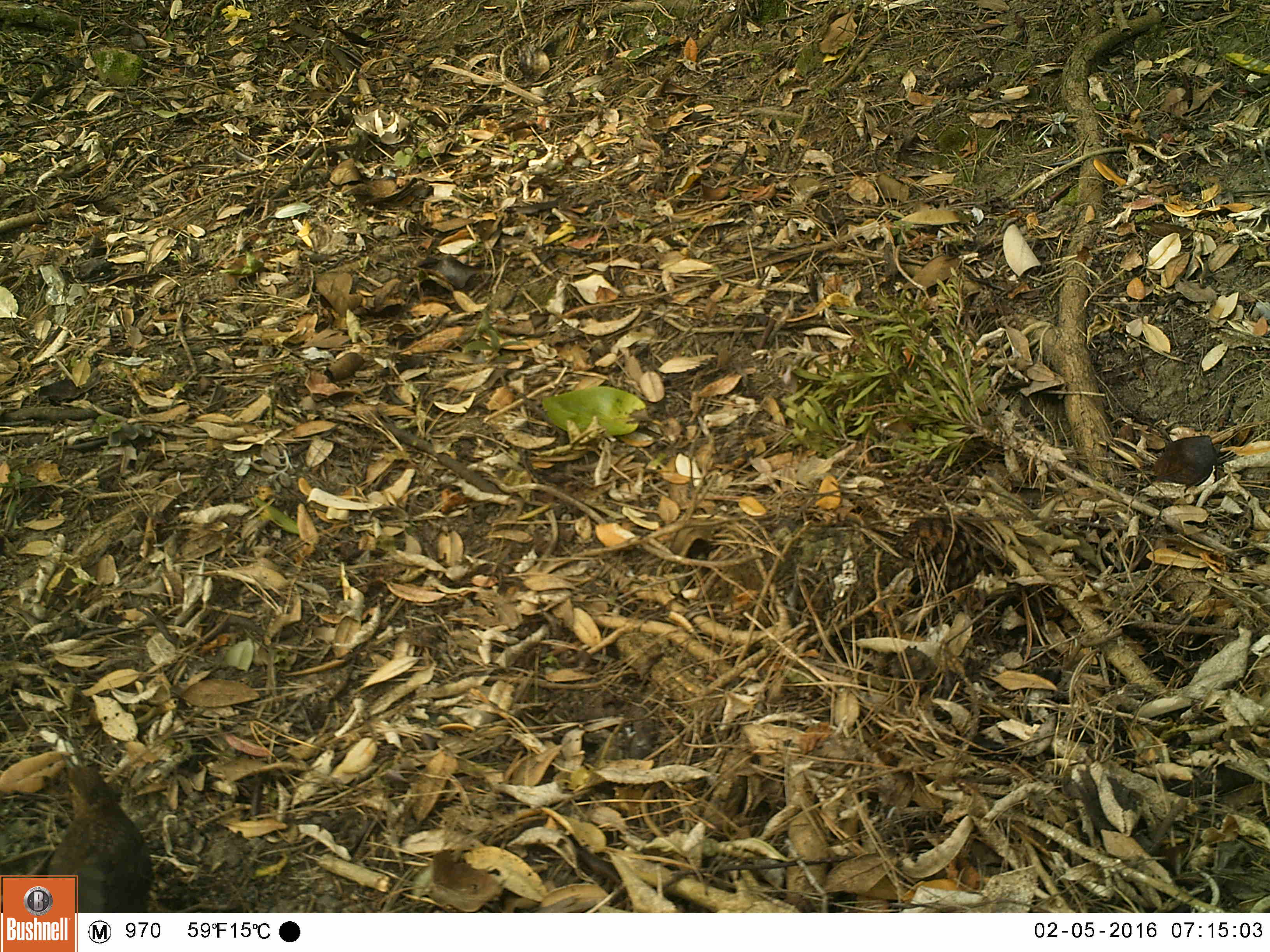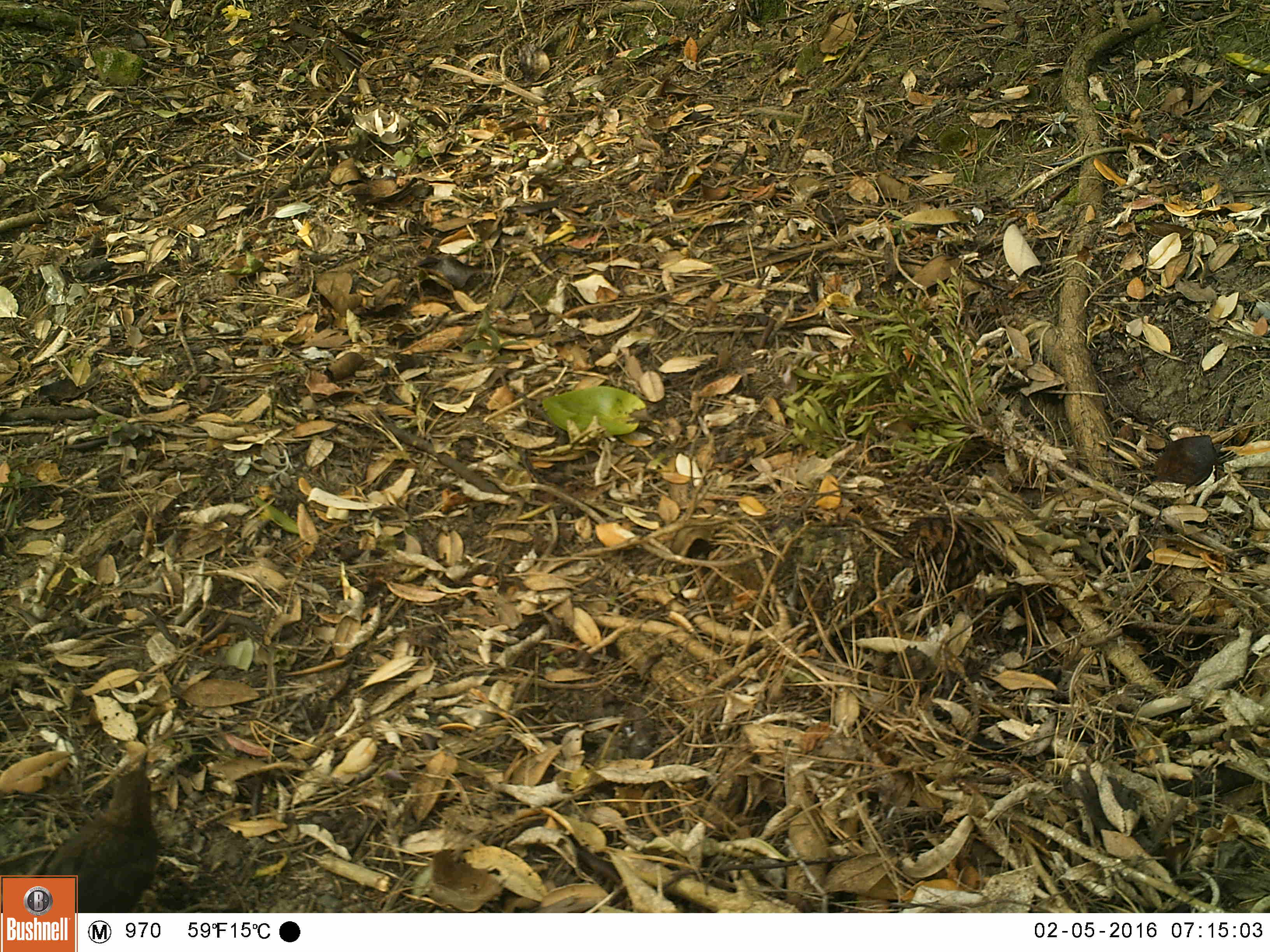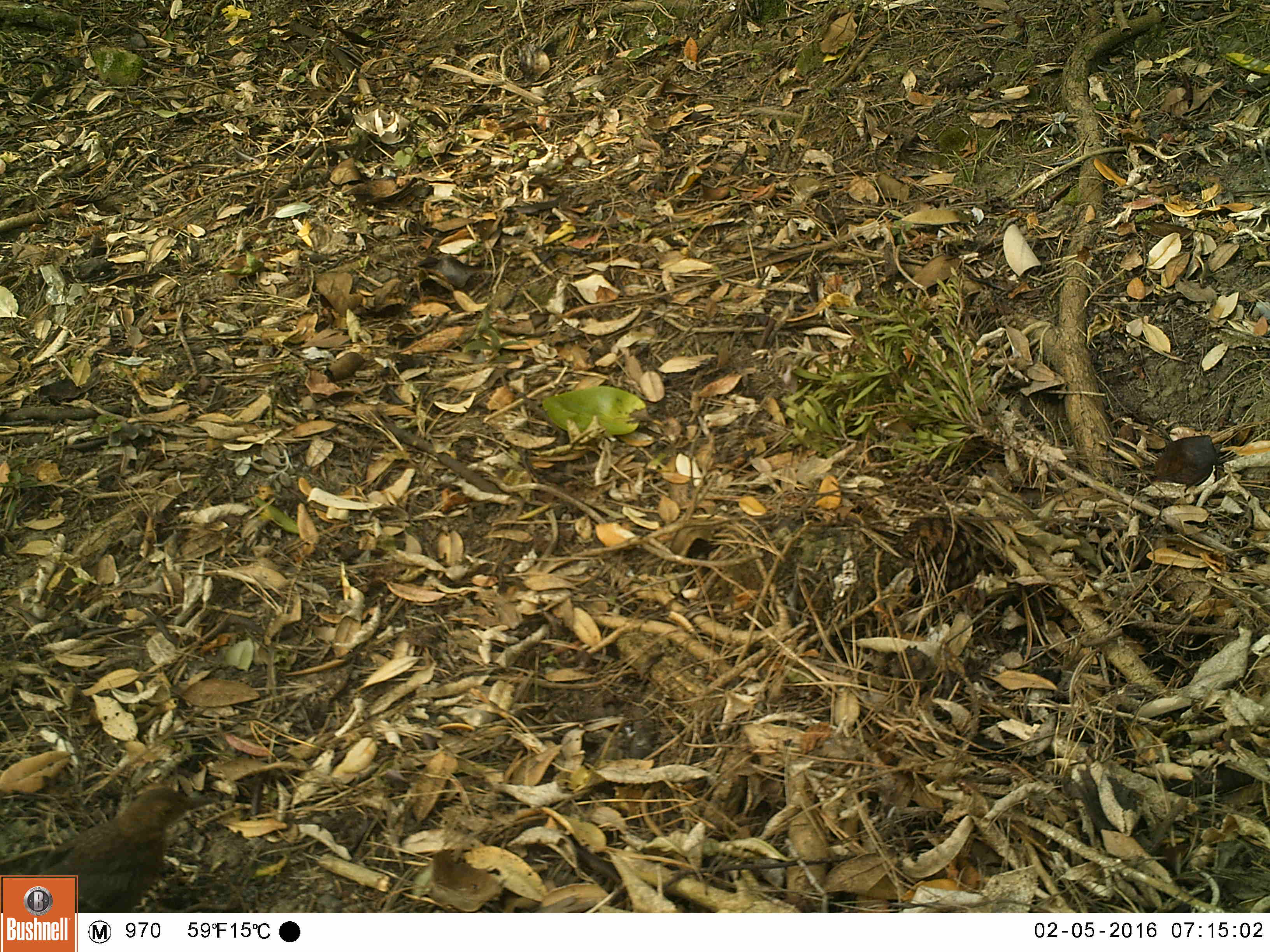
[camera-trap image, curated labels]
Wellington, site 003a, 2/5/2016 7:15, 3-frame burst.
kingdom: Animalia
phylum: Chordata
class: Aves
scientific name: Aves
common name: bird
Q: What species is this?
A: Bird (Aves).